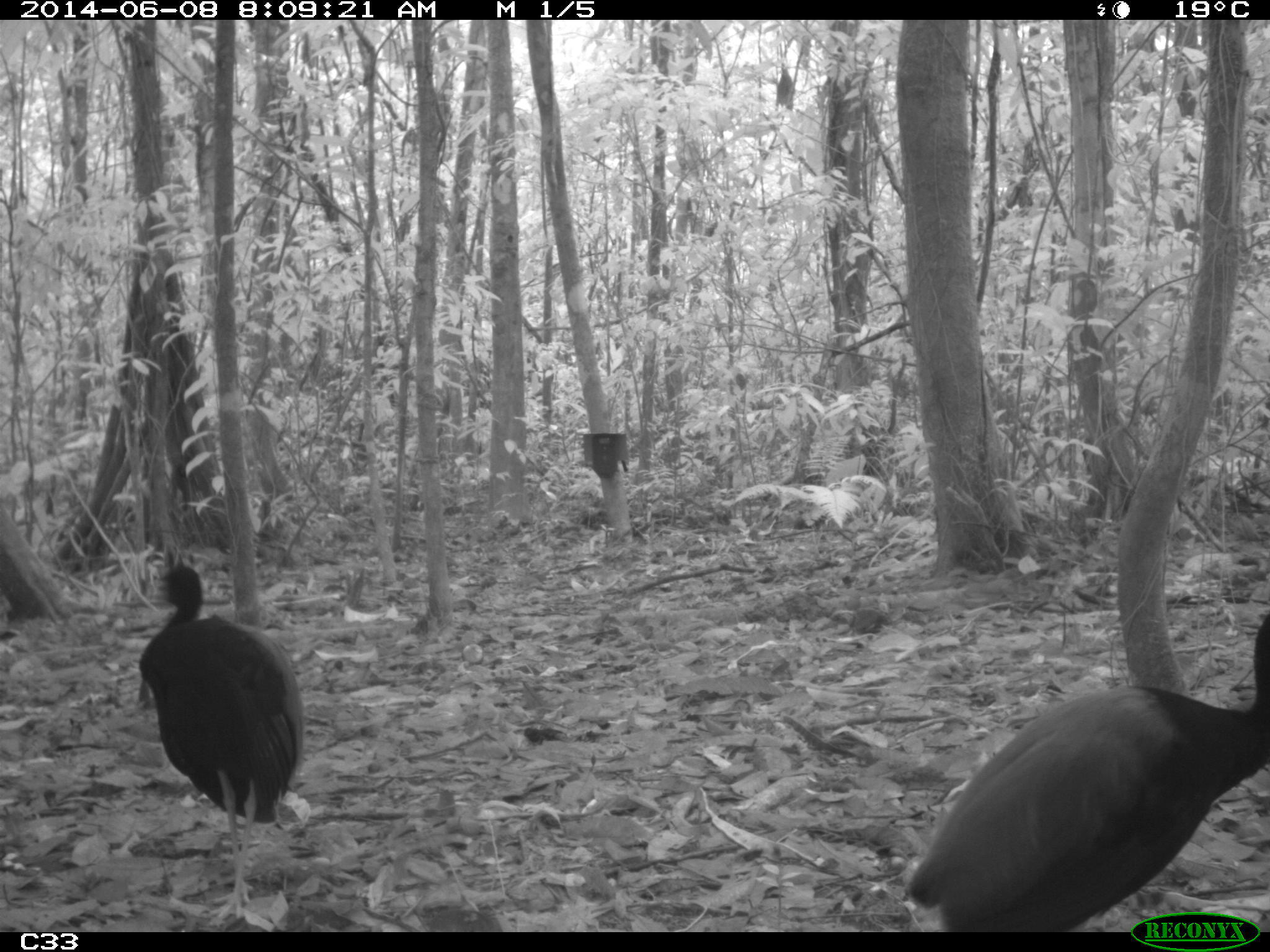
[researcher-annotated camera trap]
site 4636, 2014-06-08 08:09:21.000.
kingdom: Animalia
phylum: Chordata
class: Aves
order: Gruiformes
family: Psophiidae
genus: Psophia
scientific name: Psophia crepitans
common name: gray-winged trumpeter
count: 2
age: adult